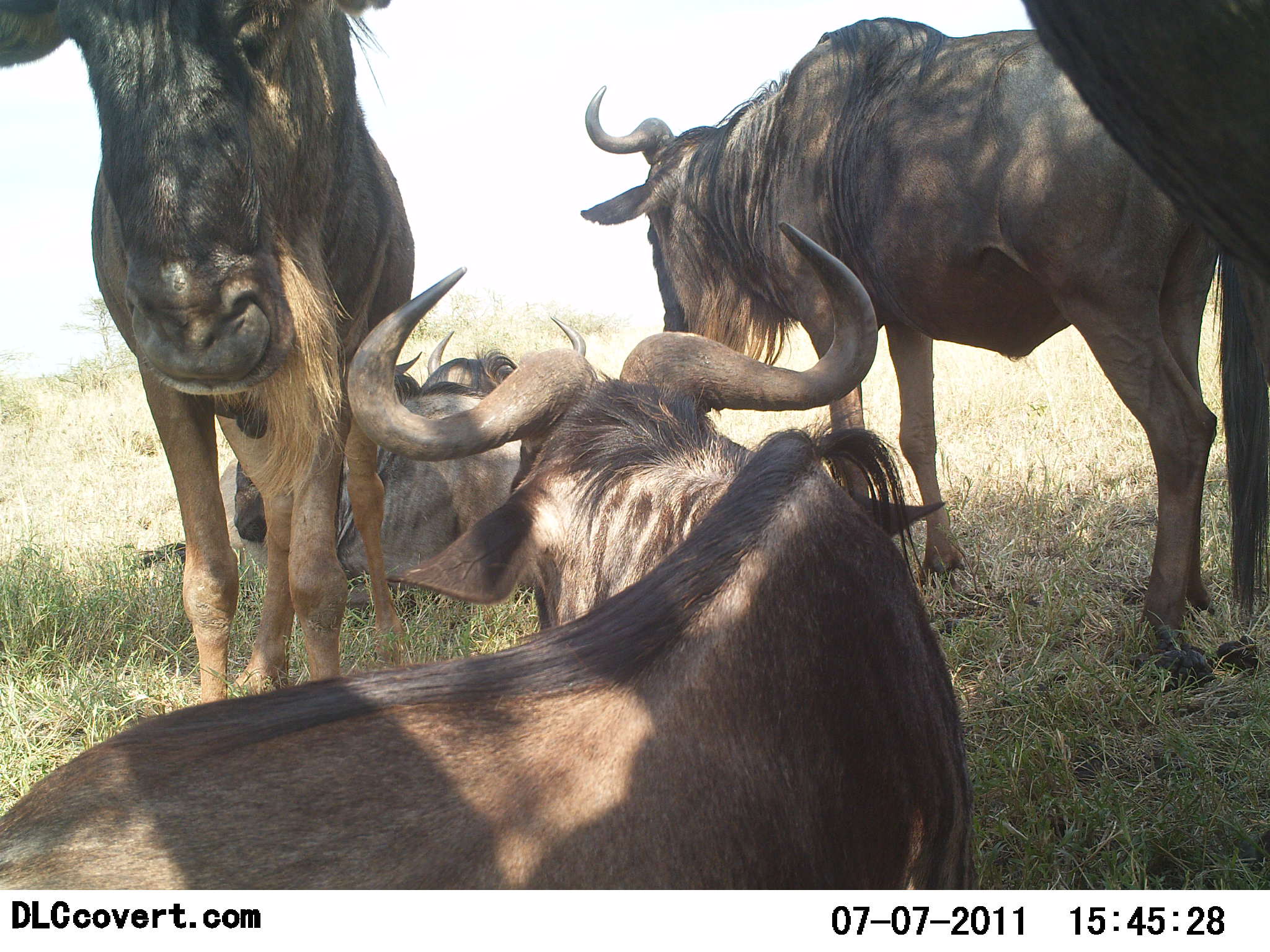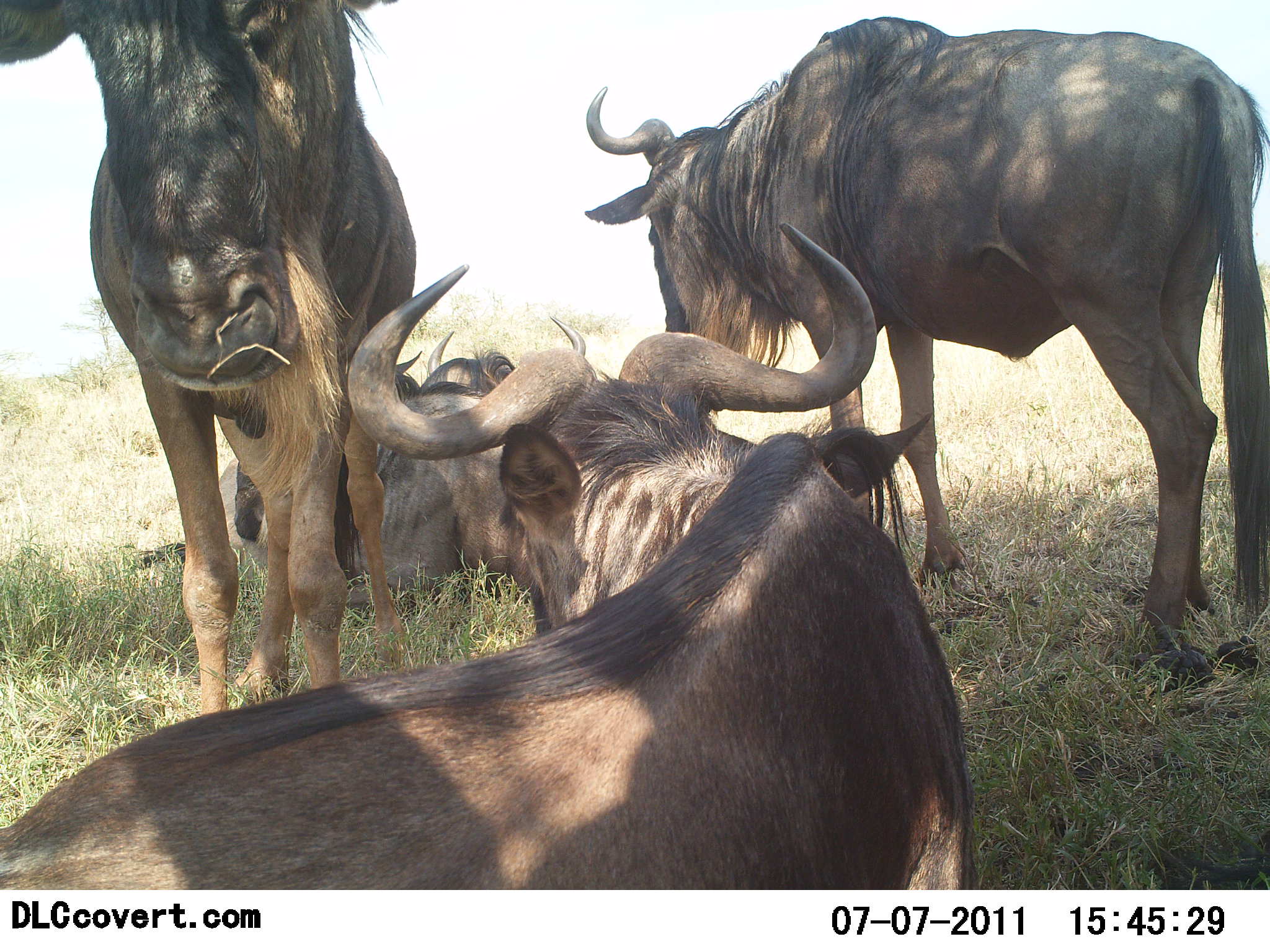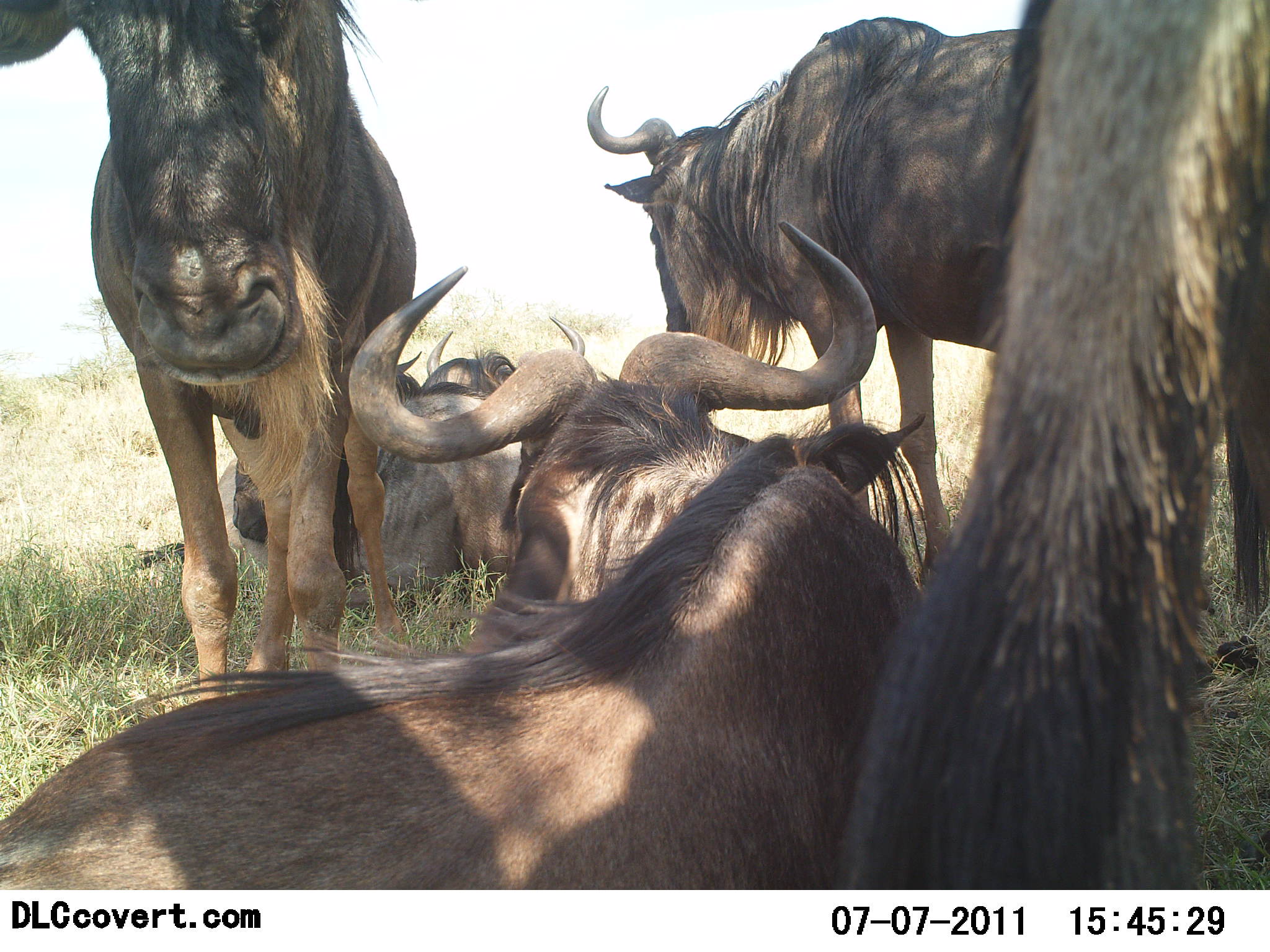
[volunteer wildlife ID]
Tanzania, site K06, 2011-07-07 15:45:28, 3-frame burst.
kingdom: Animalia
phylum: Chordata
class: Mammalia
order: Artiodactyla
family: Bovidae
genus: Connochaetes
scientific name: Connochaetes taurinus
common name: blue wildebeest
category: wildebeest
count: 5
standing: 100%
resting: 100%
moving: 0%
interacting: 0%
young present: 0%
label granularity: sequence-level